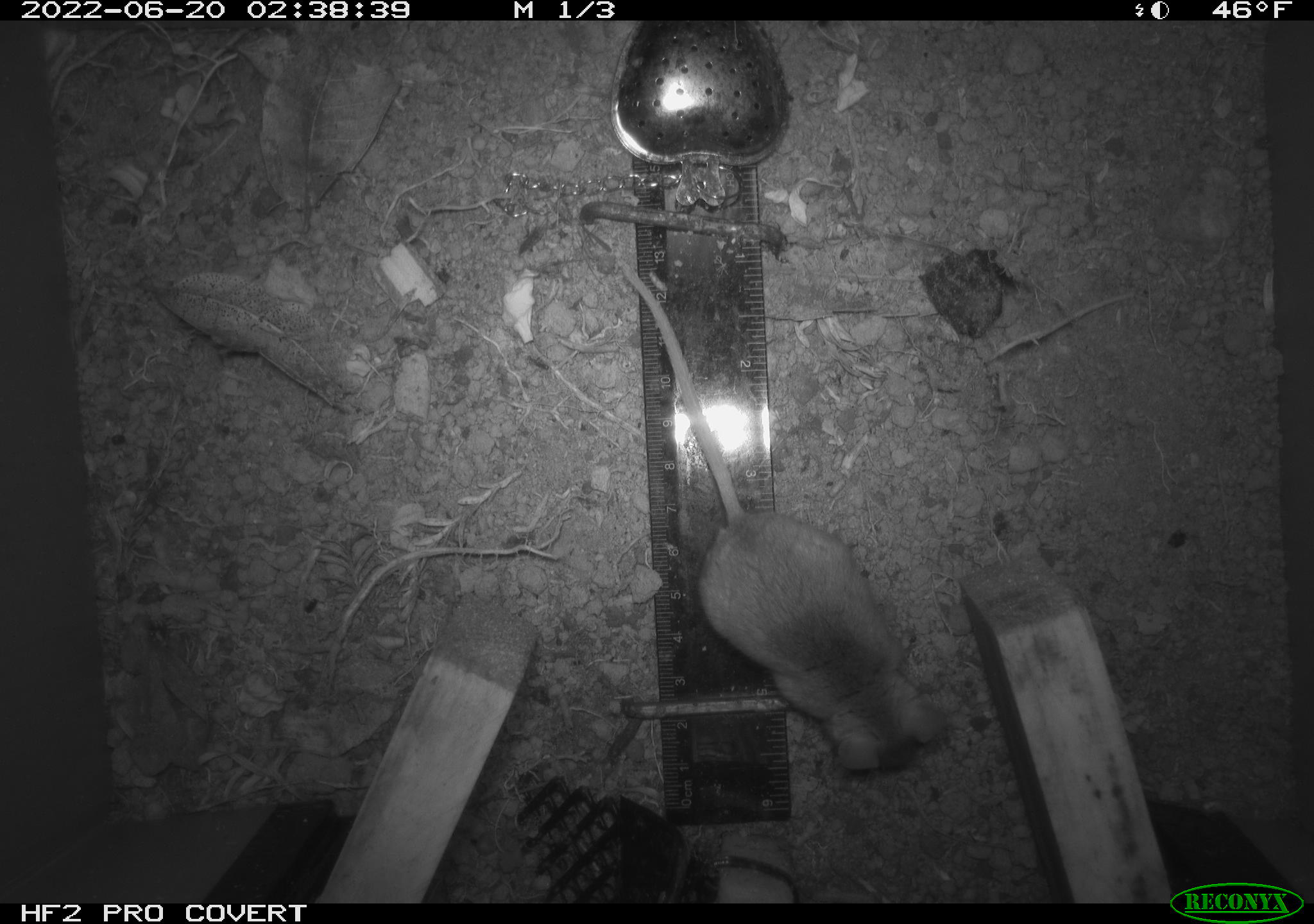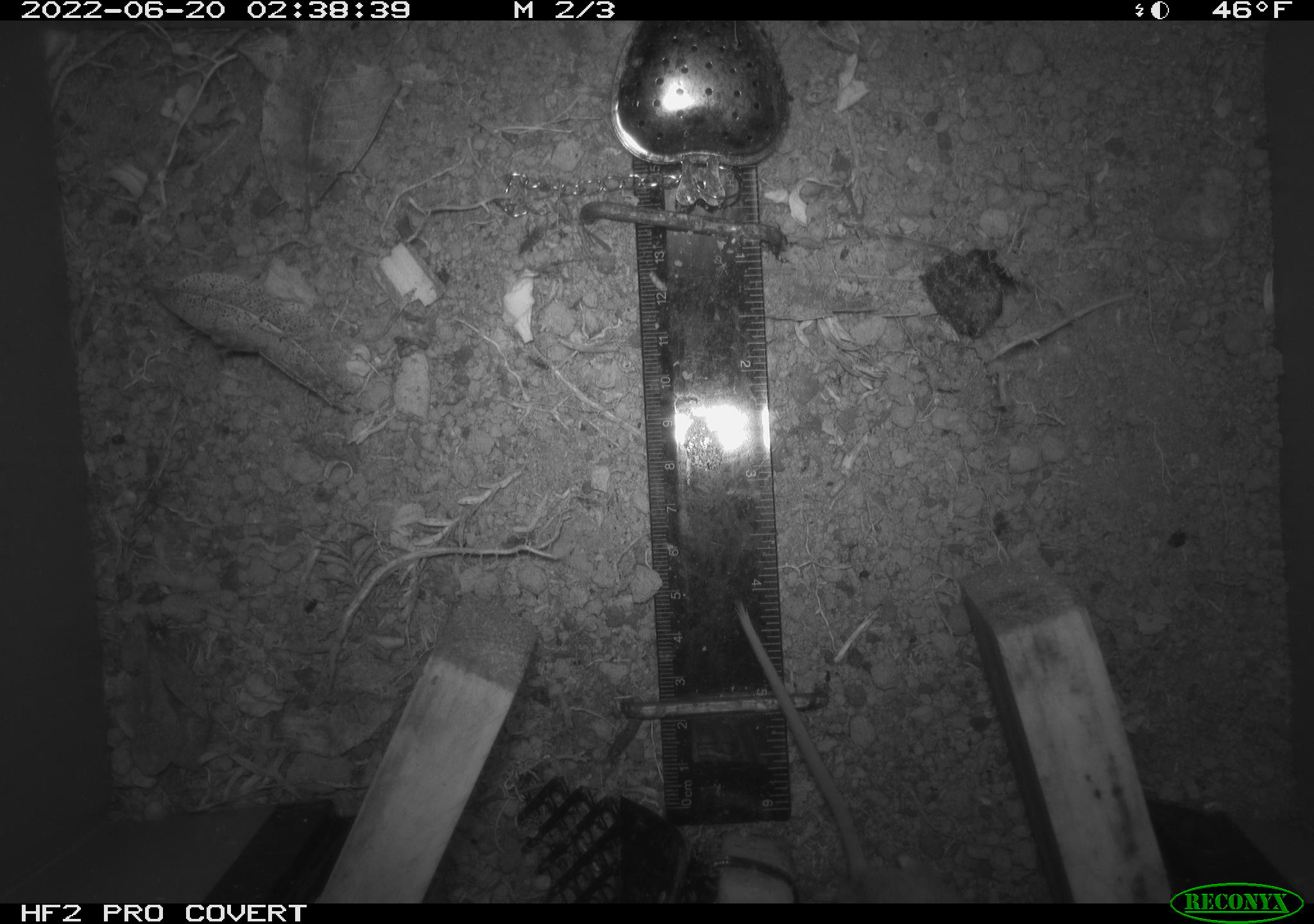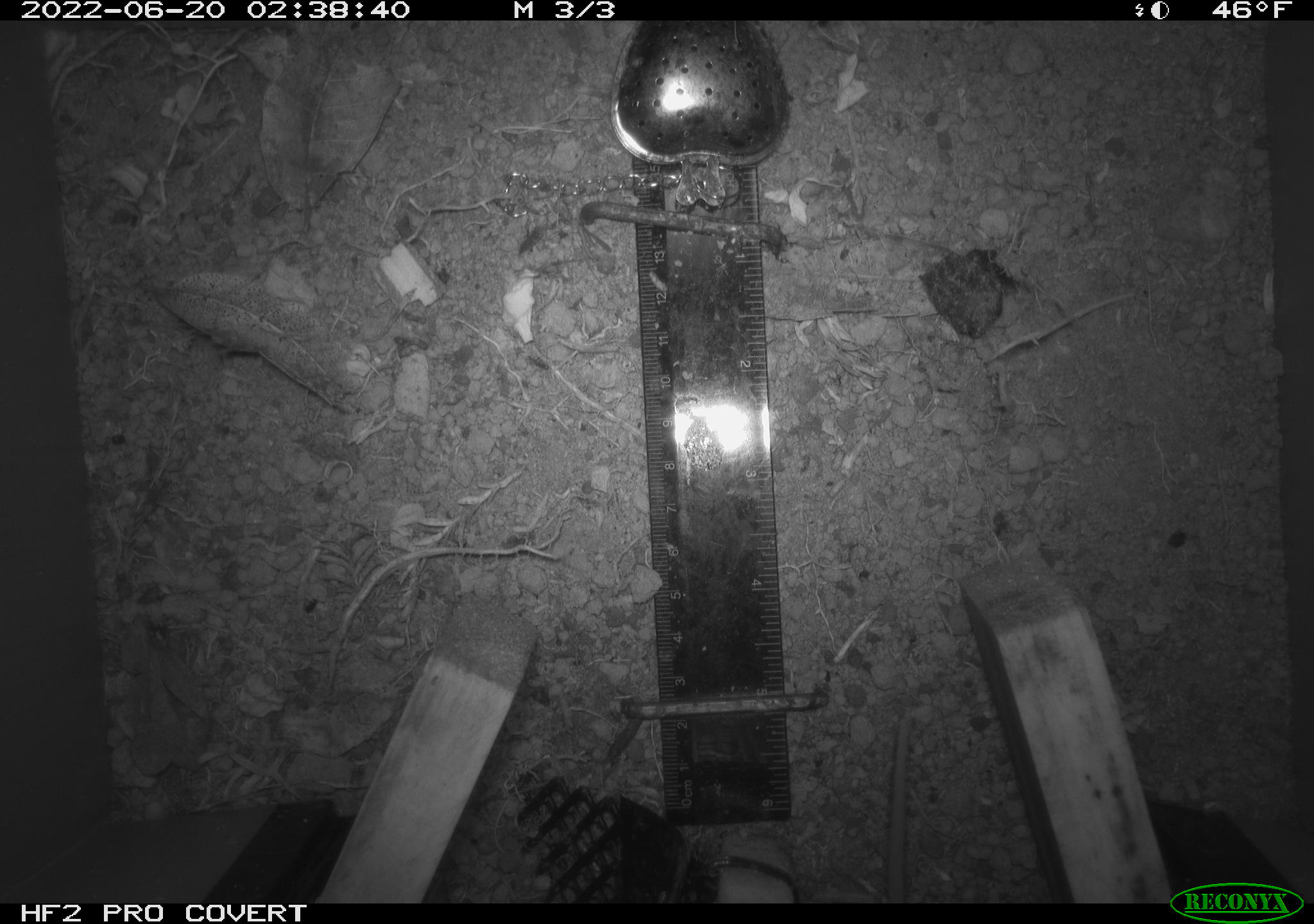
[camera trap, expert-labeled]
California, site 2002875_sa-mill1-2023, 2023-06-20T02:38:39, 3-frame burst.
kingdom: Animalia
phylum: Chordata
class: Mammalia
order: Rodentia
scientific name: Rodentia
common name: mouse species